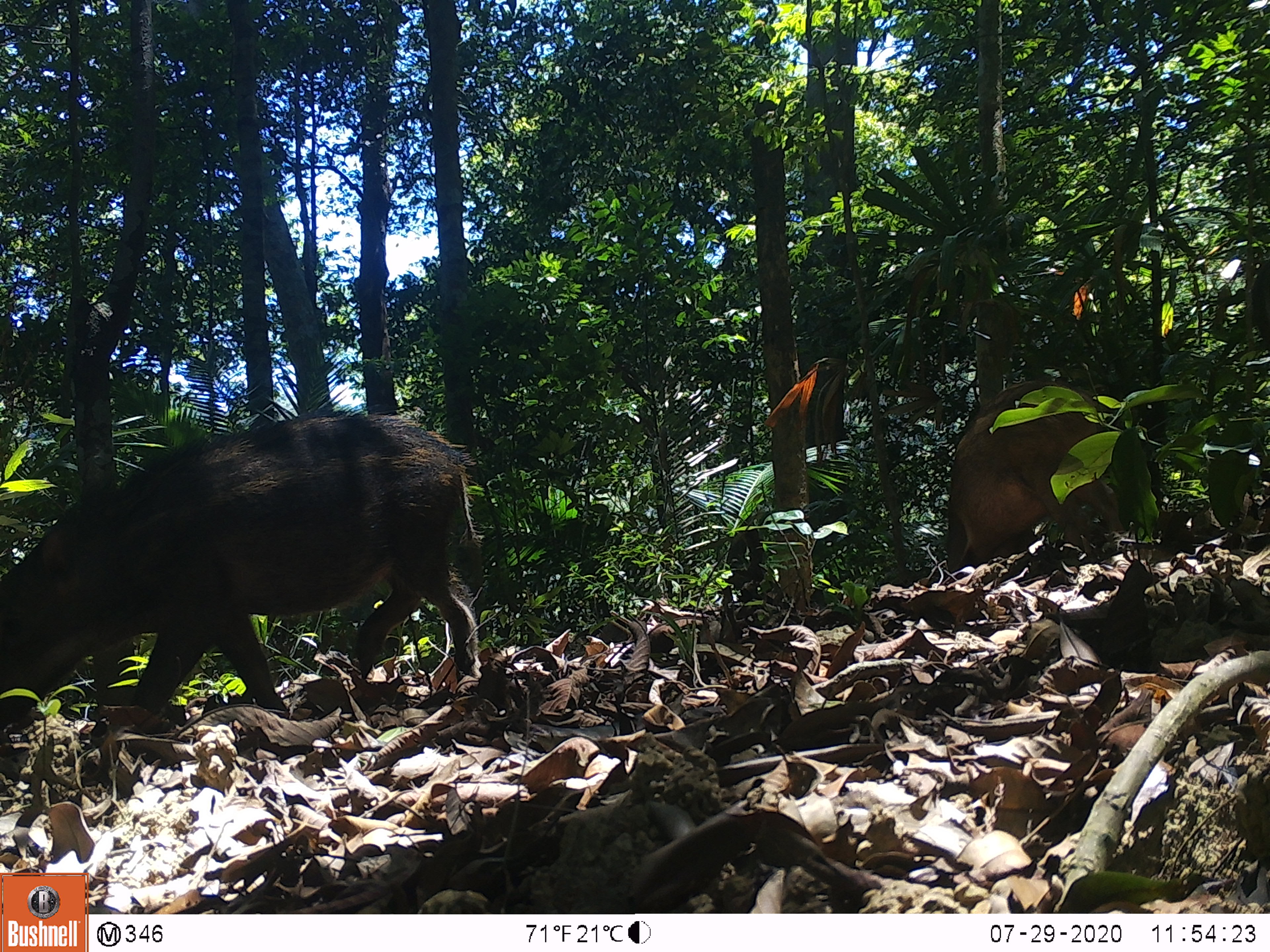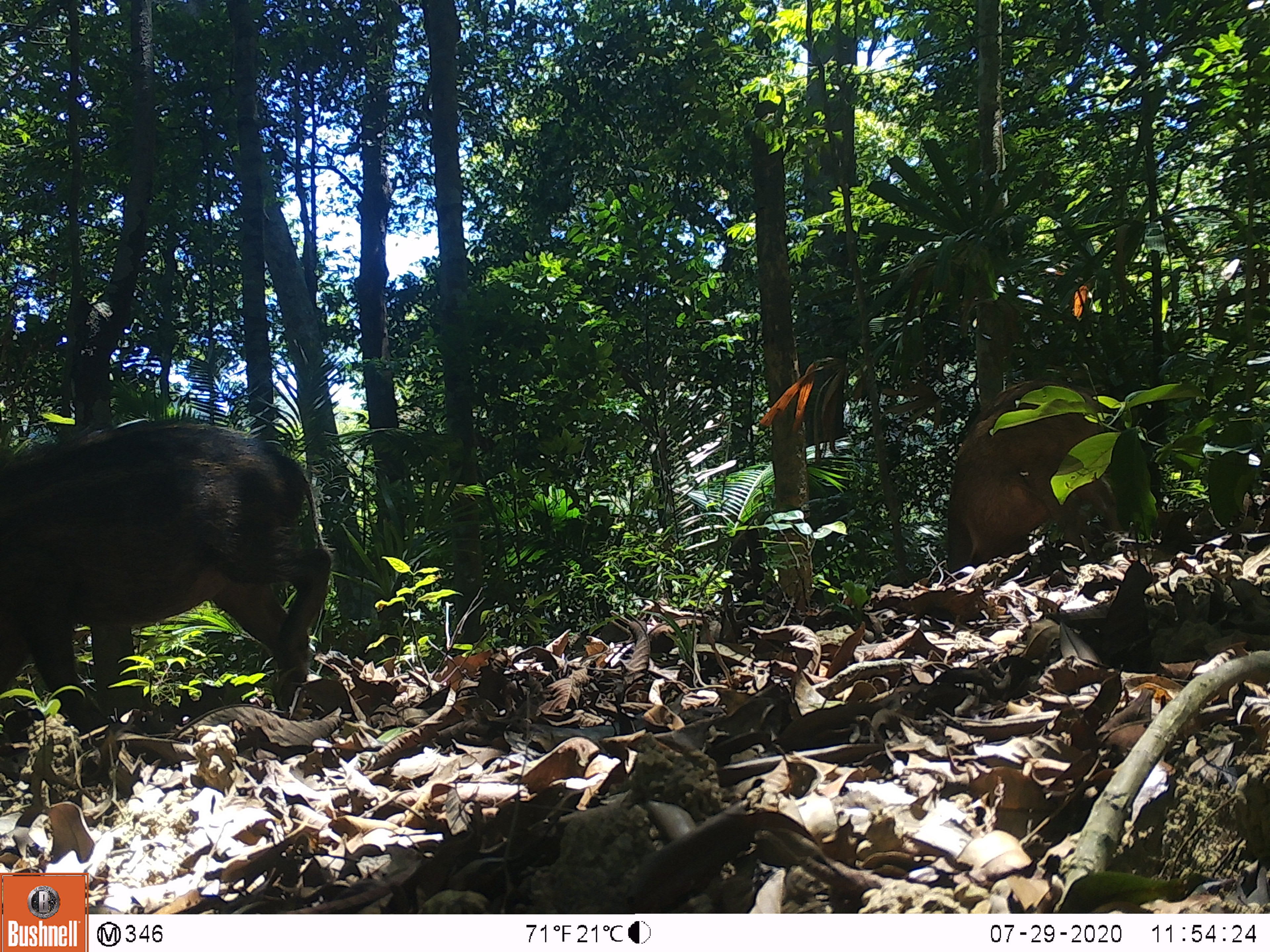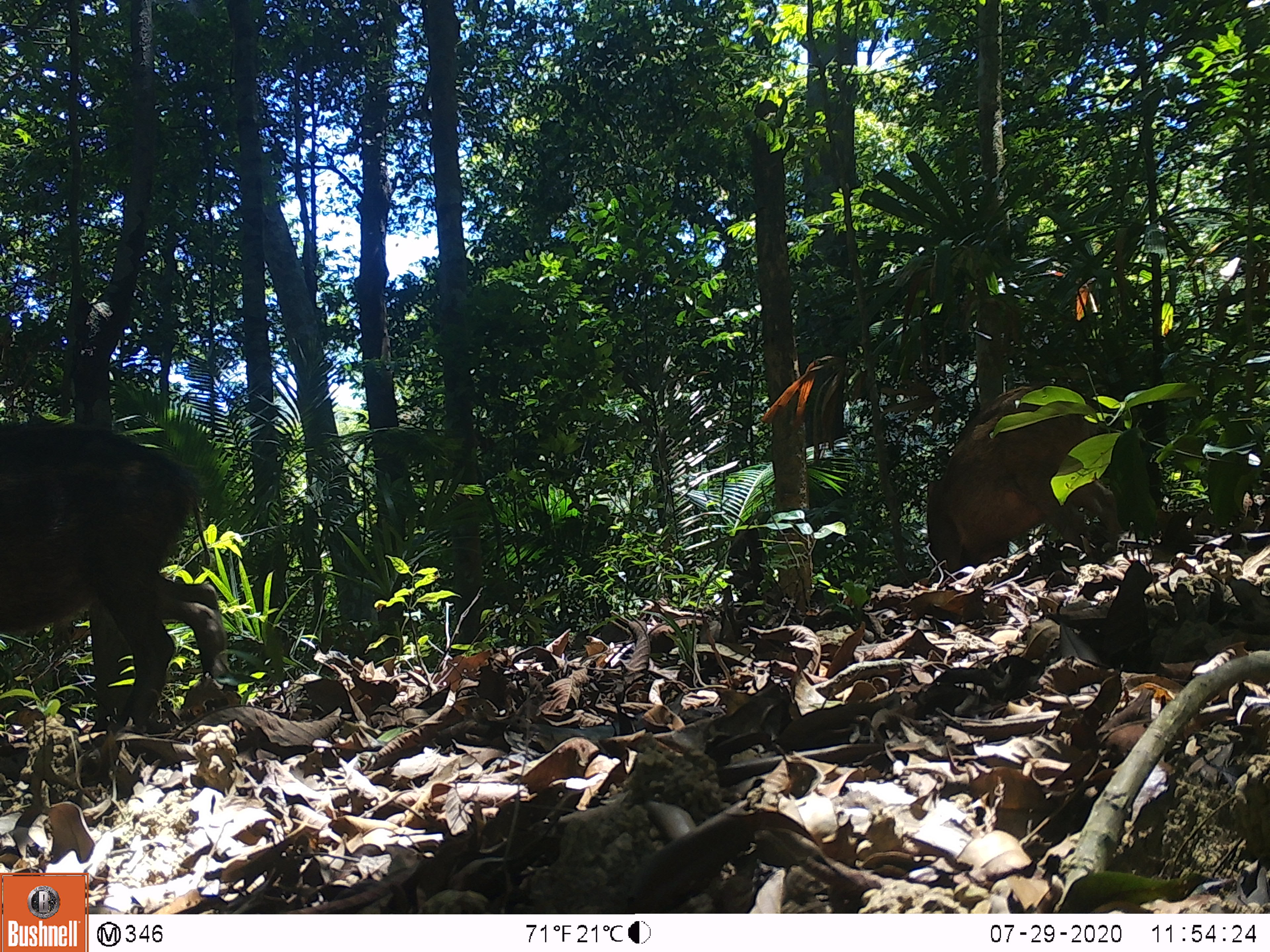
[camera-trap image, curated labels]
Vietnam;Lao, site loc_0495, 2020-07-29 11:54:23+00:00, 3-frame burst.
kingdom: Animalia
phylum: Chordata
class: Mammalia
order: Artiodactyla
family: Suidae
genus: Sus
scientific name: Sus scrofa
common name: eurasian wild pig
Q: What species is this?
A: Eurasian wild pig (Sus scrofa).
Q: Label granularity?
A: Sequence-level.